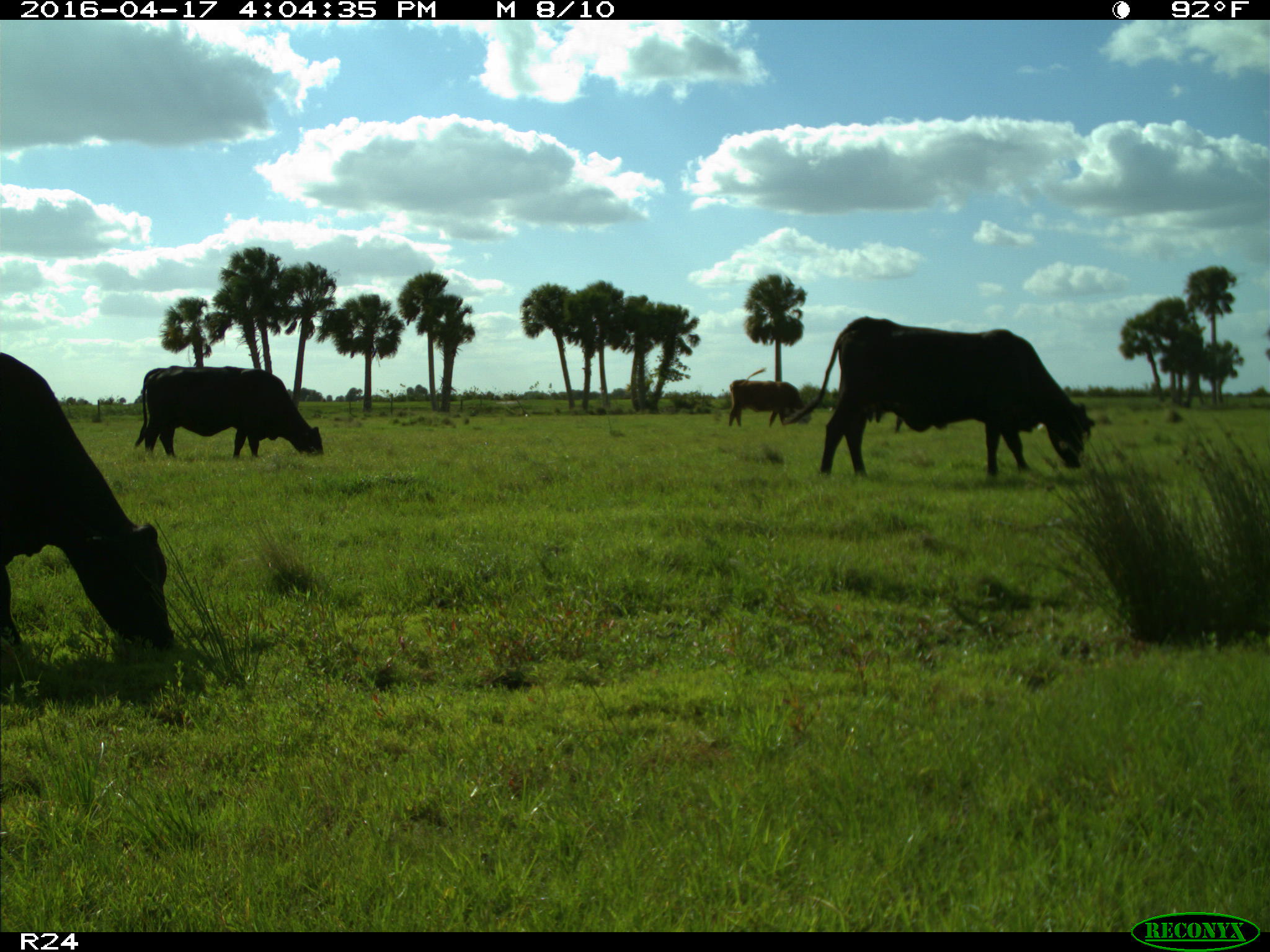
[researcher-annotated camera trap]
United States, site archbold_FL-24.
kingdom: Animalia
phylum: Chordata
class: Mammalia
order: Artiodactyla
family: Bovidae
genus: Bos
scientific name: Bos taurus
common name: domestic cow